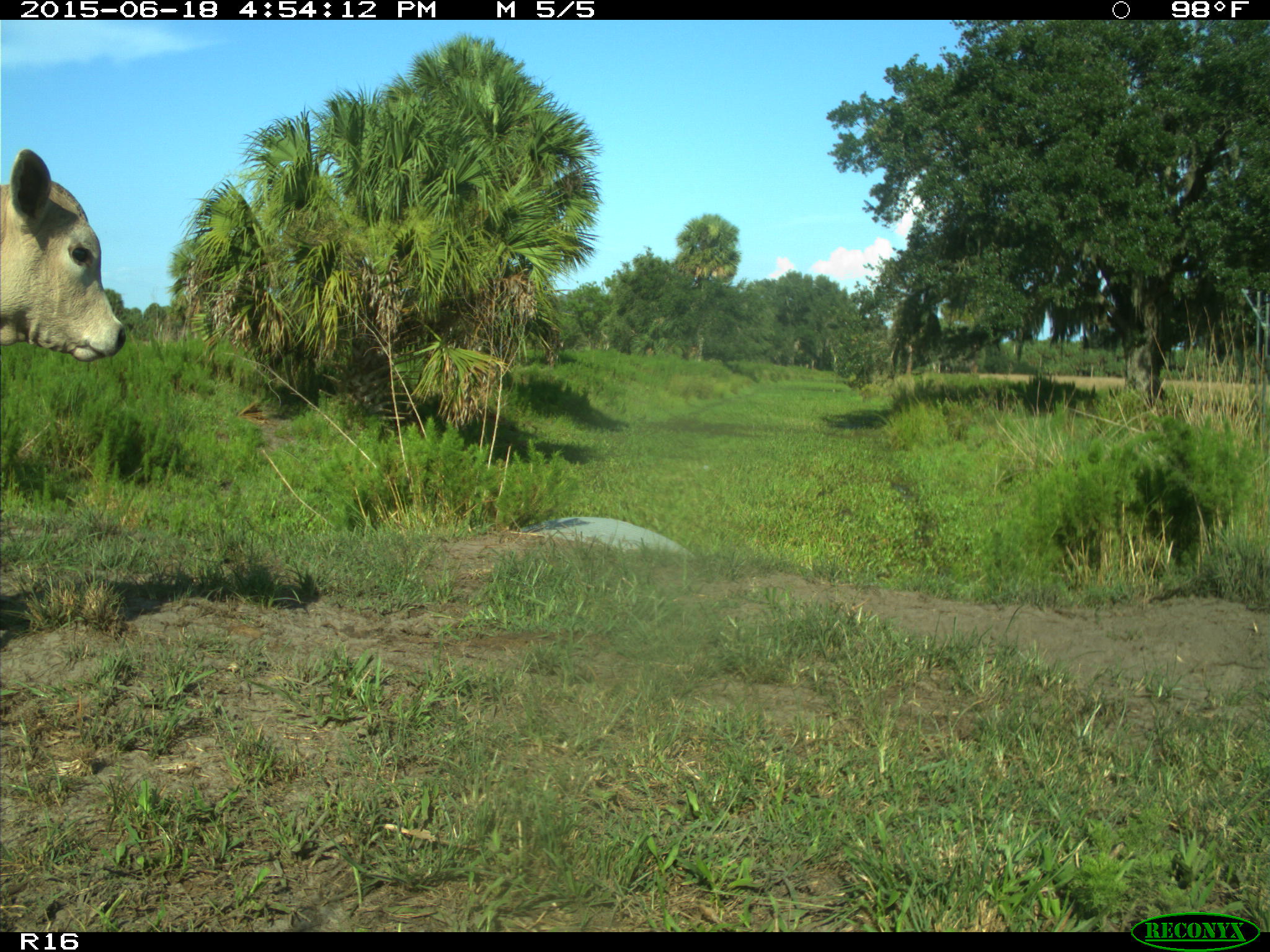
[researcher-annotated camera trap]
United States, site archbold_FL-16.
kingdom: Animalia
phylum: Chordata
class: Mammalia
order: Artiodactyla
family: Bovidae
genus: Bos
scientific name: Bos taurus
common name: domestic cow